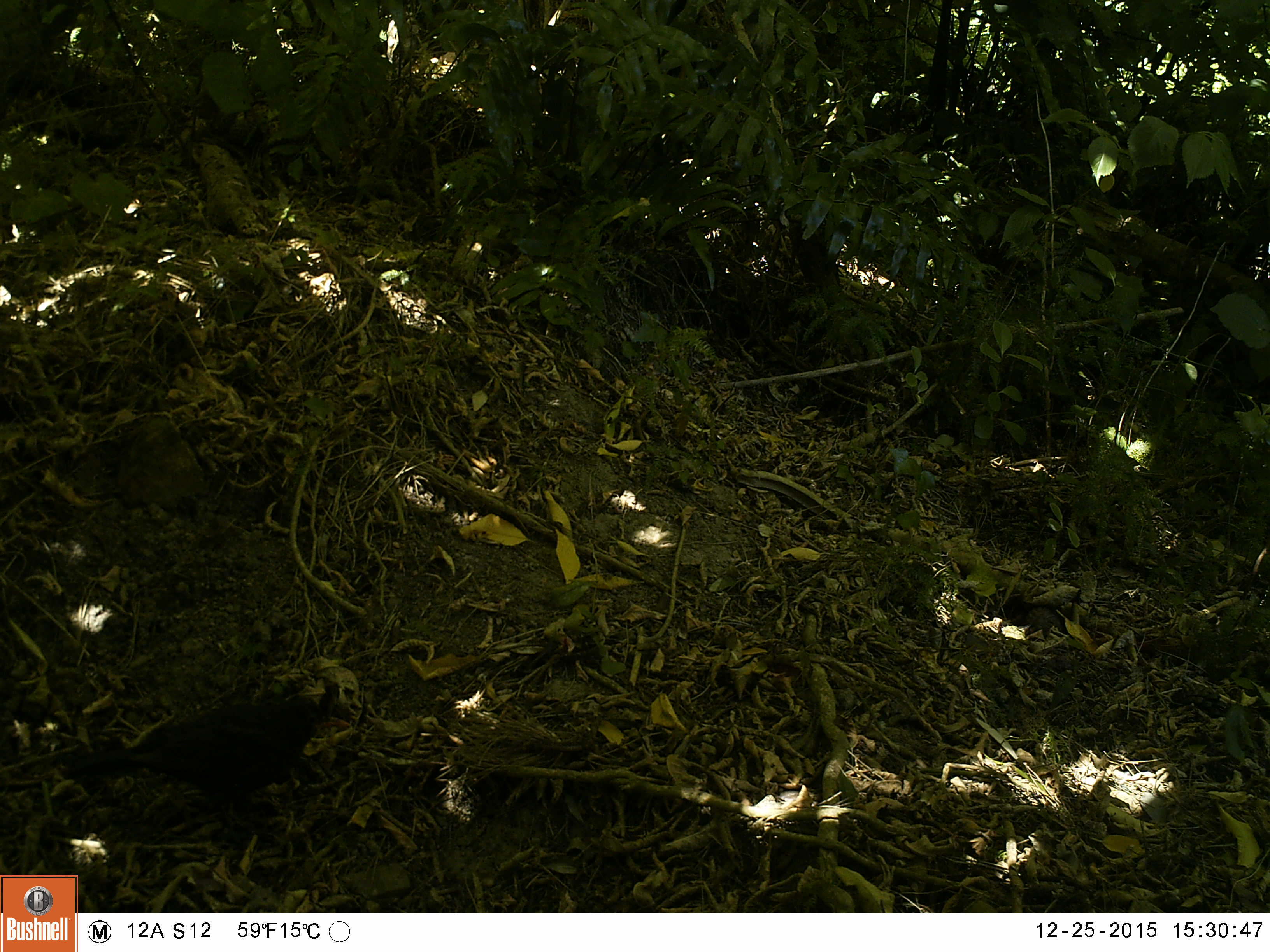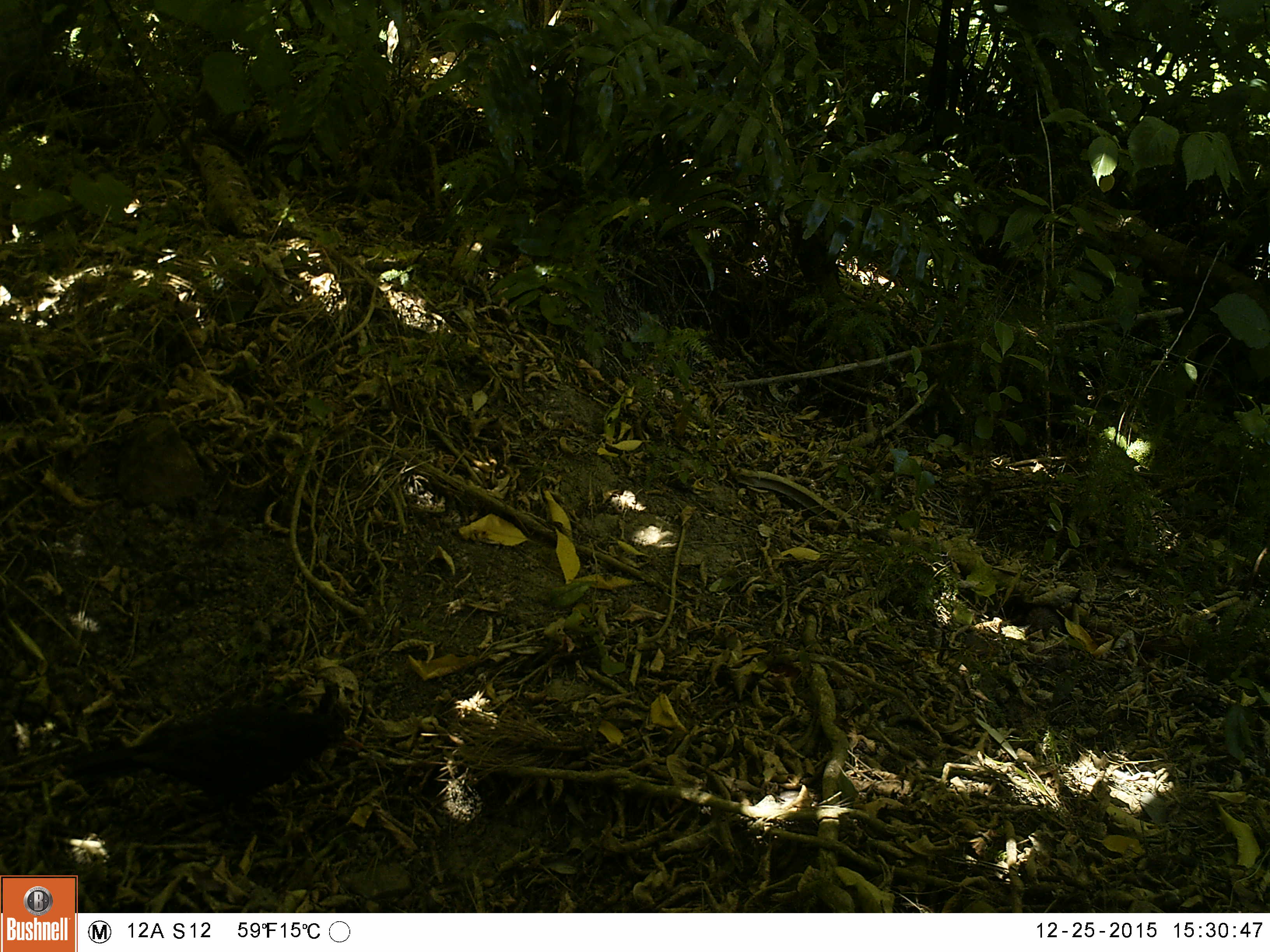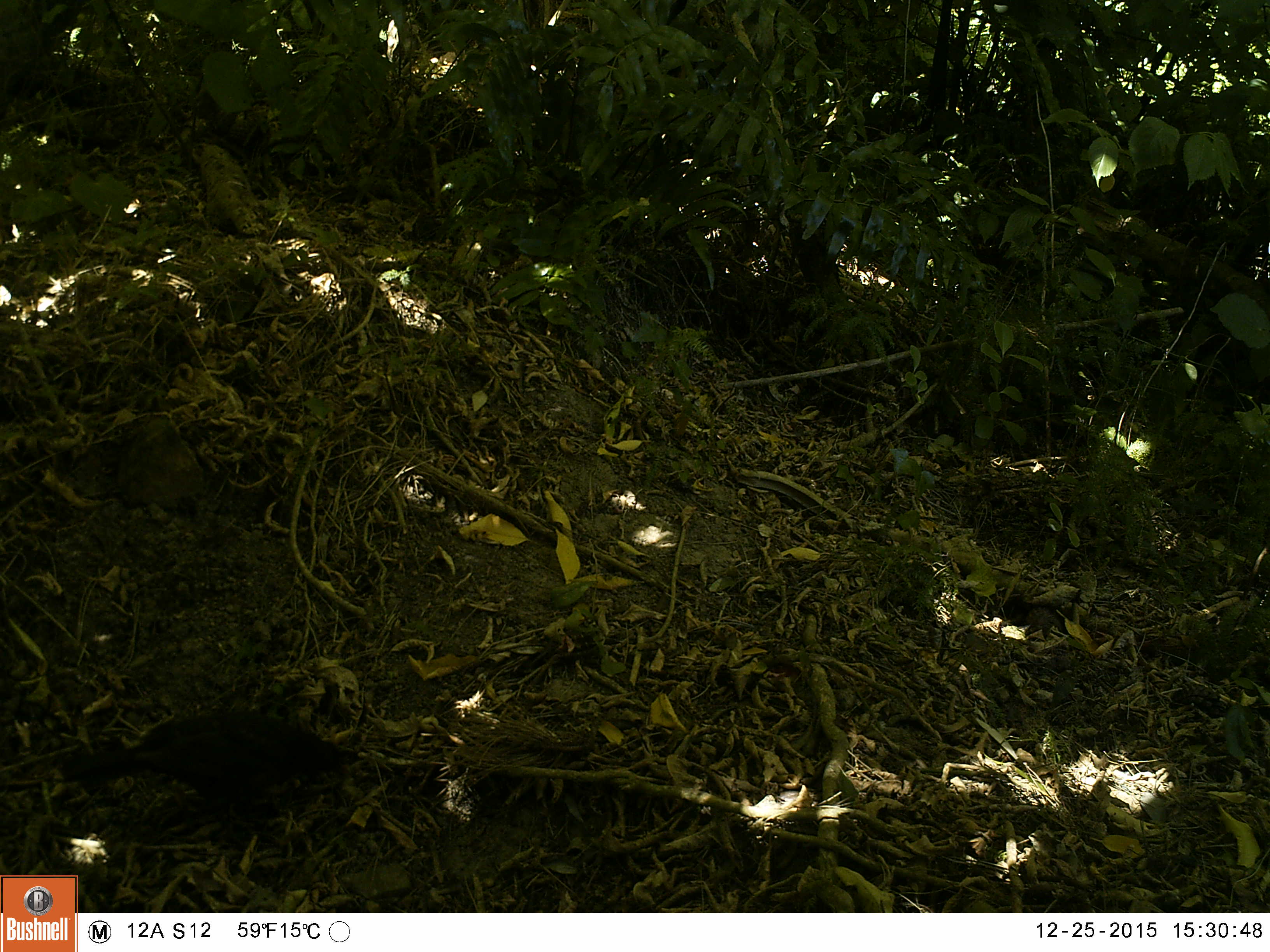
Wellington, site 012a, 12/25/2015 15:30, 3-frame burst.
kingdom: Animalia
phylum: Chordata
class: Aves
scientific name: Aves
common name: bird